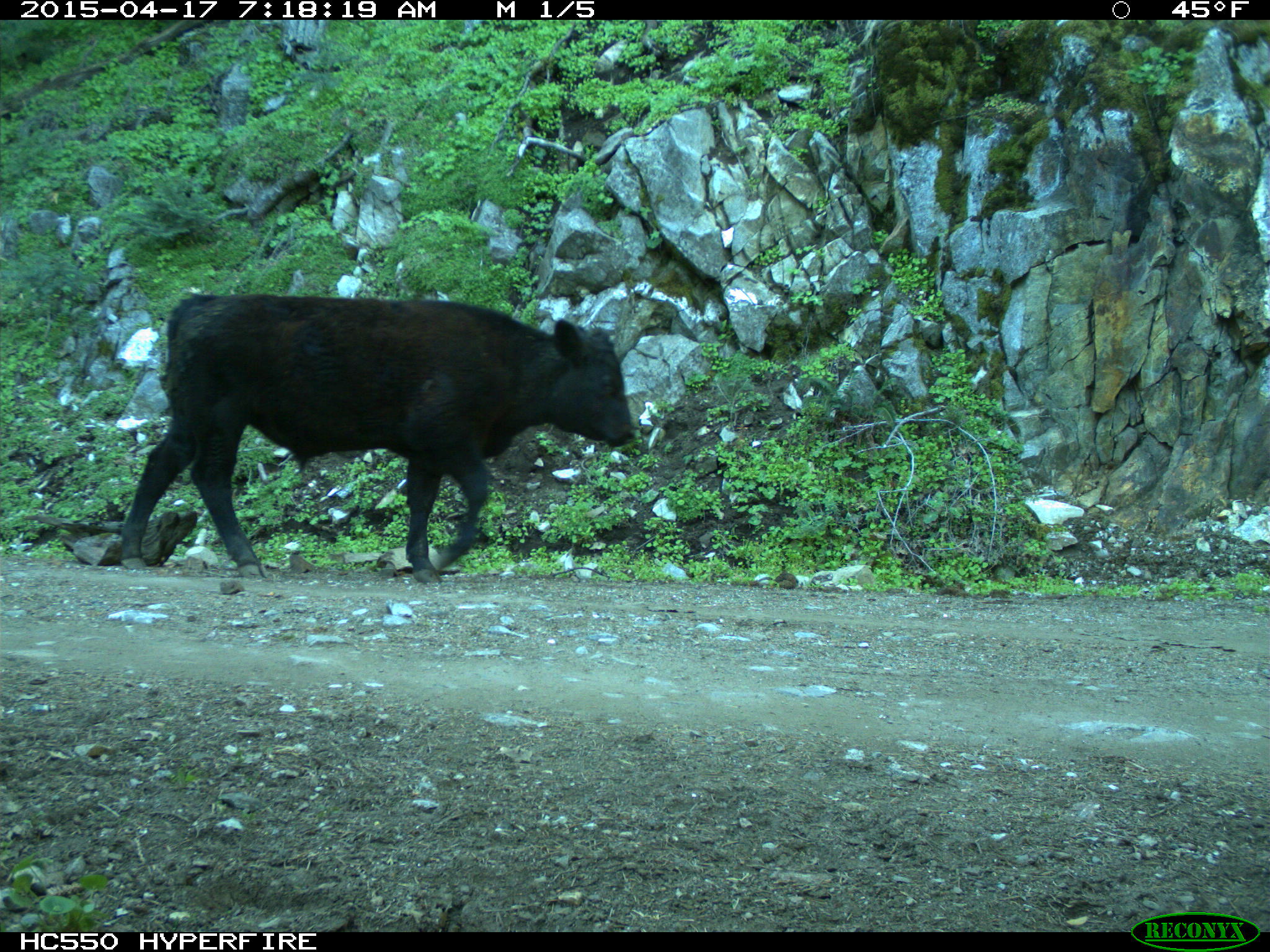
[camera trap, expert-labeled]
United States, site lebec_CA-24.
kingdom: Animalia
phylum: Chordata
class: Mammalia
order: Artiodactyla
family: Bovidae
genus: Bos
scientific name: Bos taurus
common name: domestic cow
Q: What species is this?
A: Bos taurus (domestic cow).